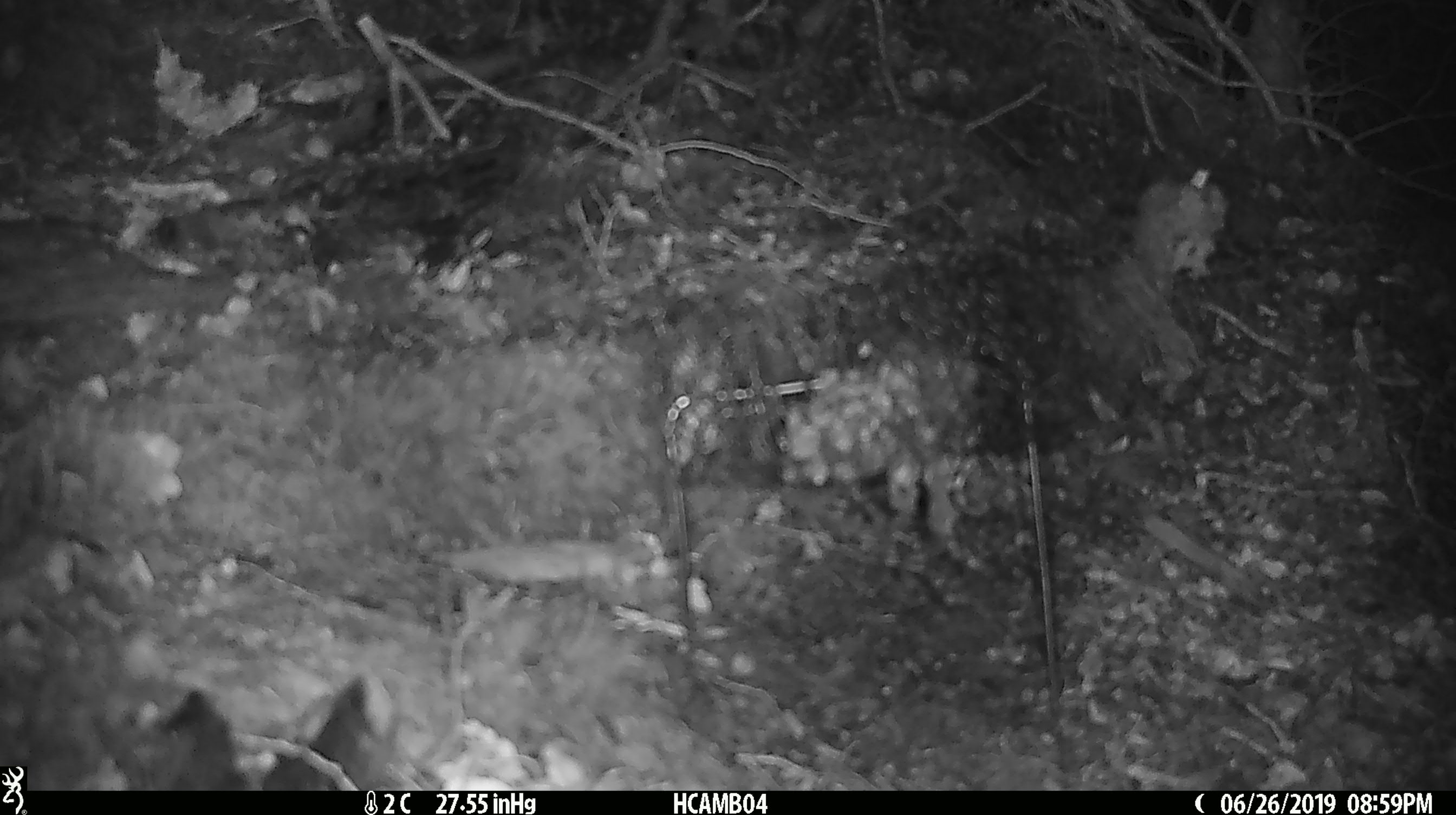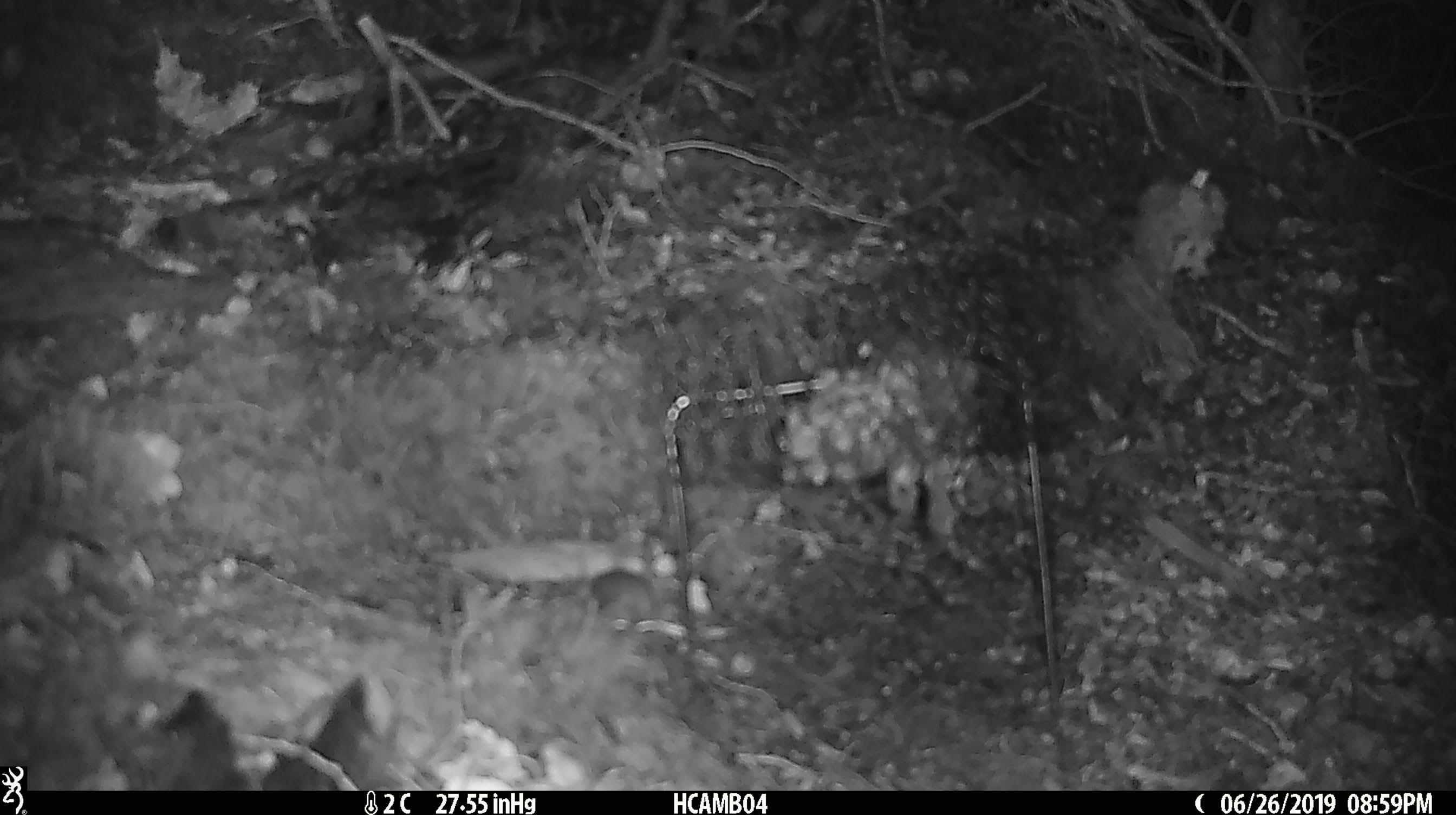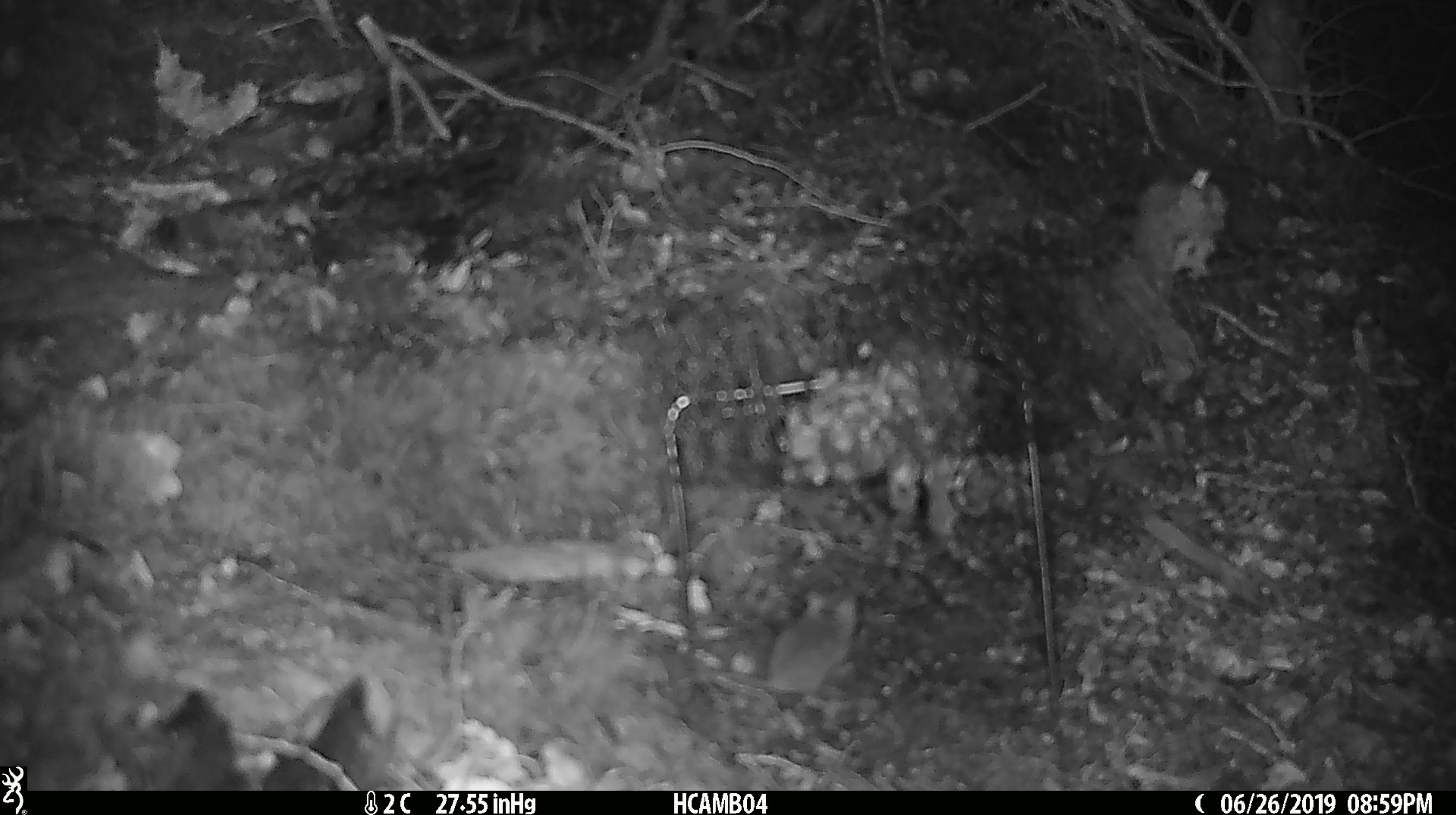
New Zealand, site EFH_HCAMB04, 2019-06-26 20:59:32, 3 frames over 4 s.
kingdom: Animalia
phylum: Chordata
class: Mammalia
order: Rodentia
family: Muridae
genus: Mus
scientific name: Mus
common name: mouse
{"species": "mouse (Mus)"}